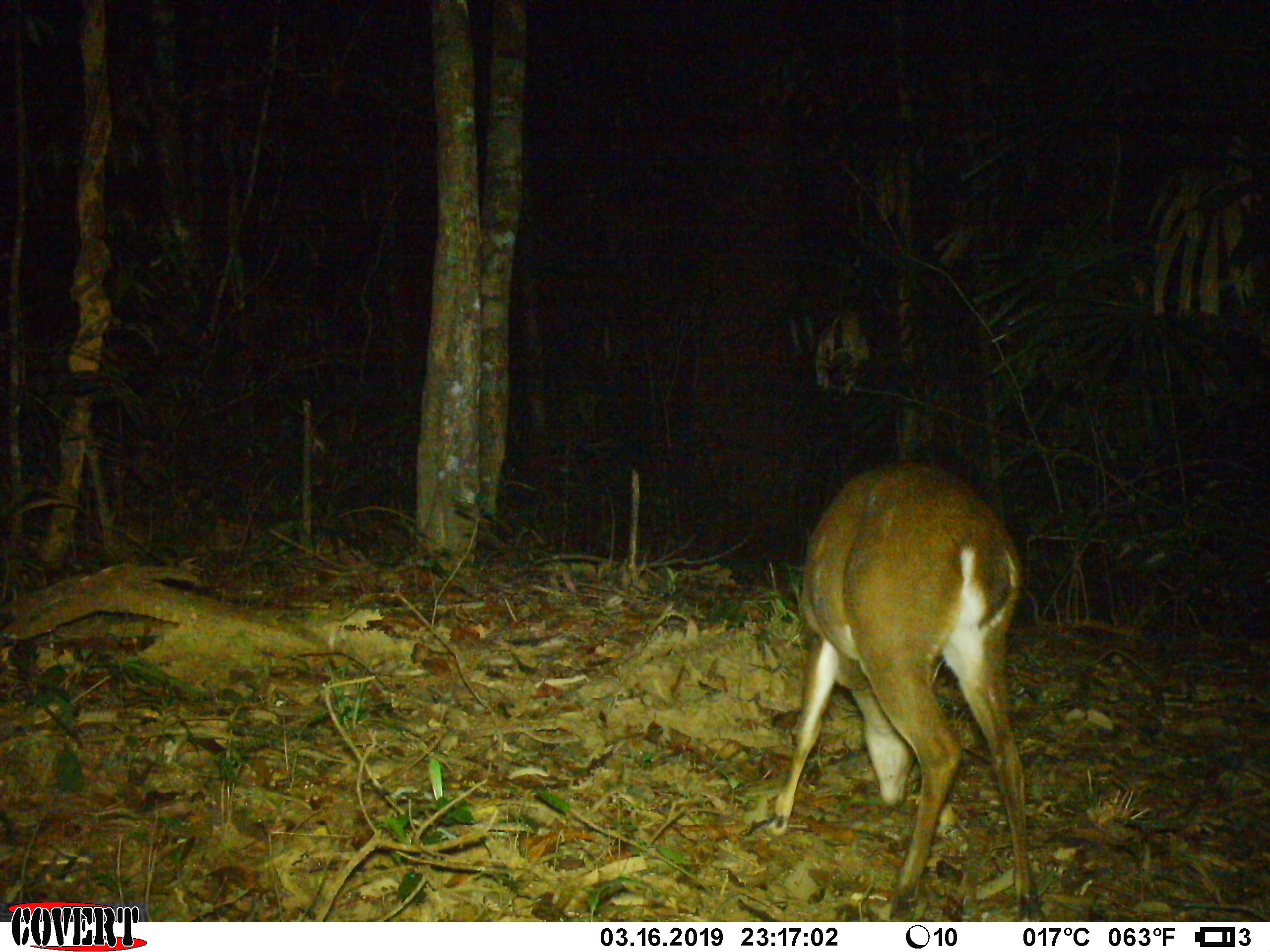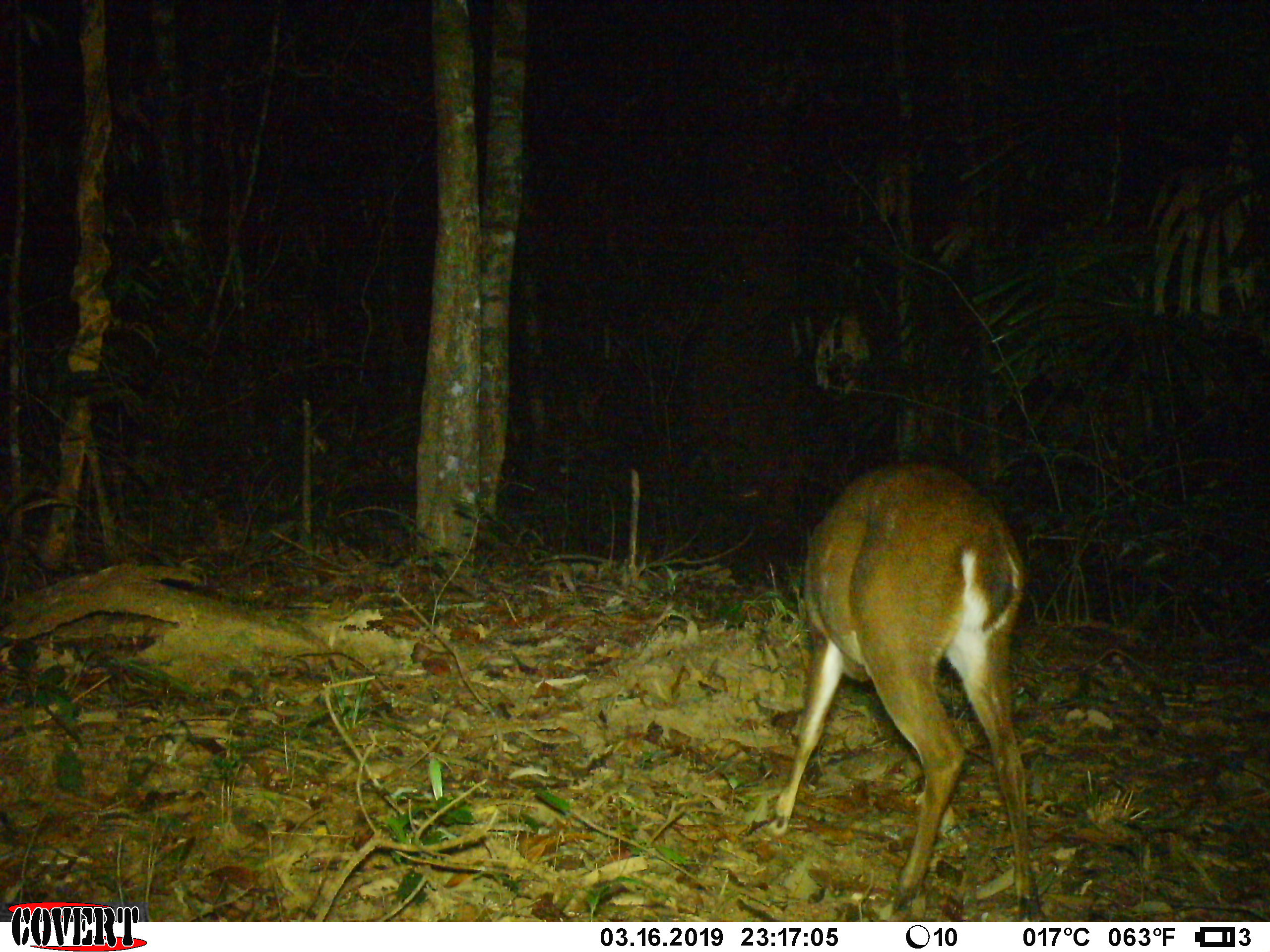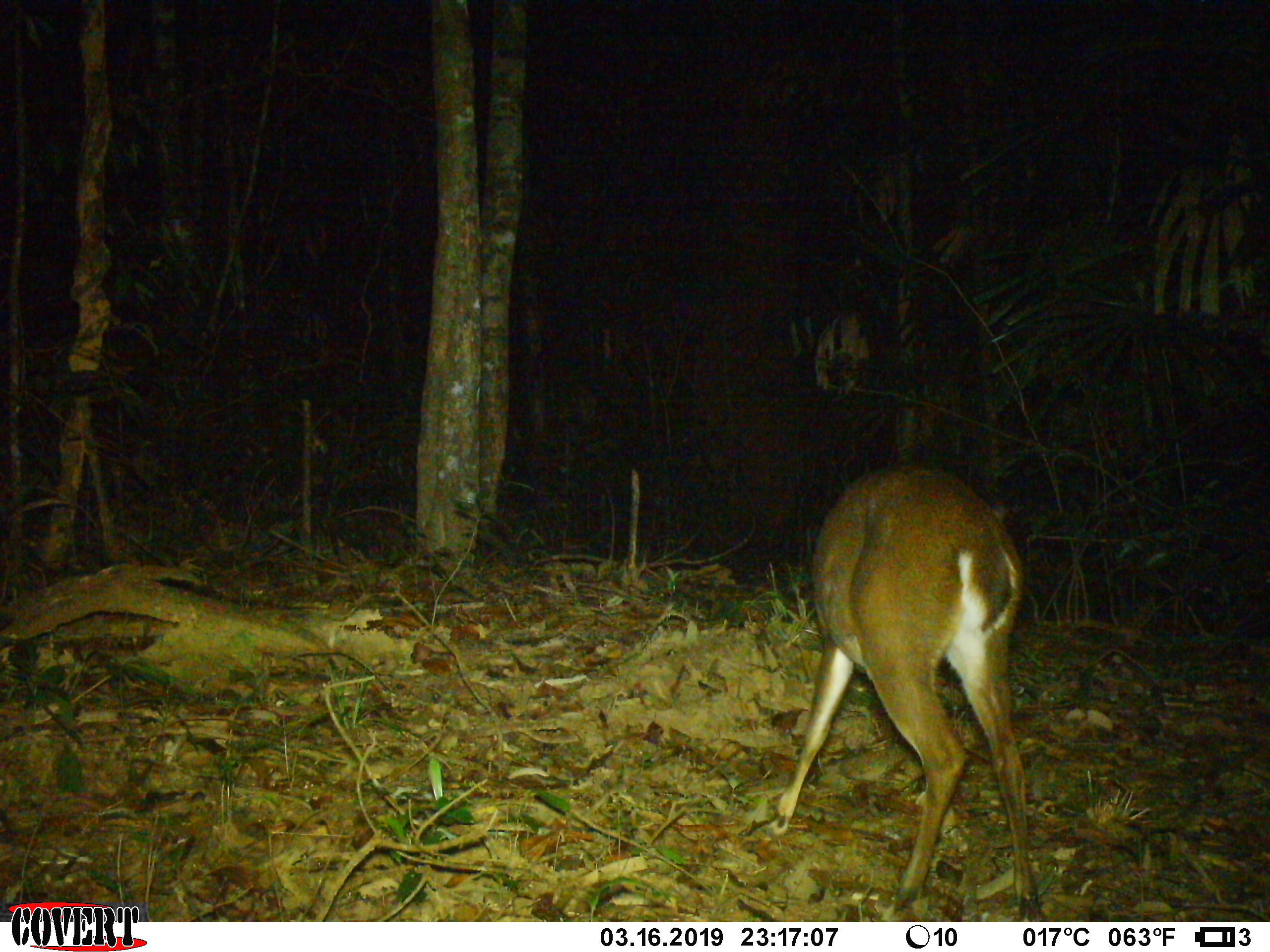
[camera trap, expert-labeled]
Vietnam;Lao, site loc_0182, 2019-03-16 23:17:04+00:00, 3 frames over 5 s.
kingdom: Animalia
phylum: Chordata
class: Mammalia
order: Artiodactyla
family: Cervidae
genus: Muntiacus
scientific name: Muntiacus vuquangensis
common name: large-antlered muntjac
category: large antlered muntjac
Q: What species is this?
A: Large antlered muntjac (large-antlered muntjac) (Muntiacus vuquangensis).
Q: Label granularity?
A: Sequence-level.